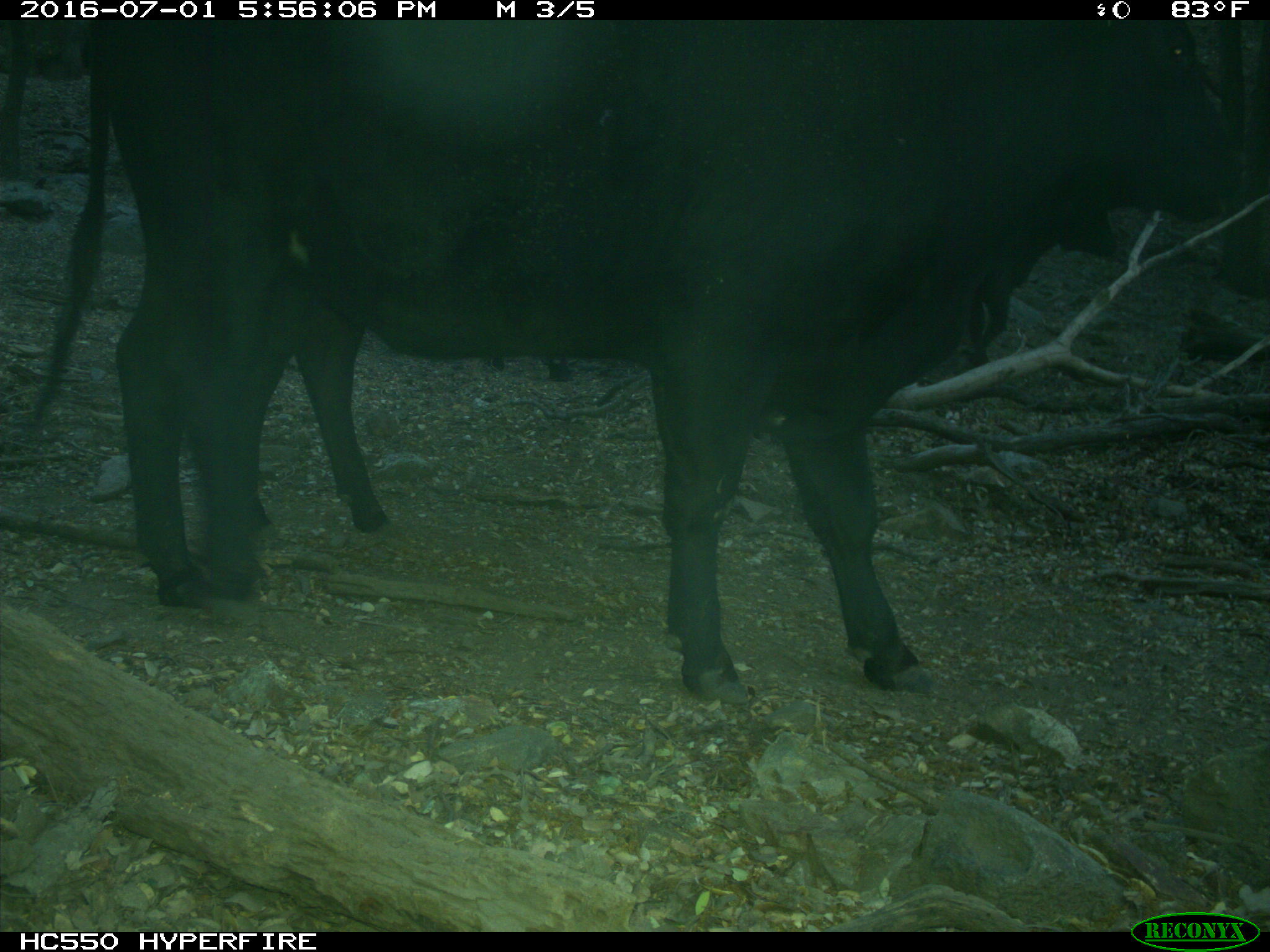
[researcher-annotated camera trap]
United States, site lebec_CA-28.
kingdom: Animalia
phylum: Chordata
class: Mammalia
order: Artiodactyla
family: Bovidae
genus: Bos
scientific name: Bos taurus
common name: domestic cow